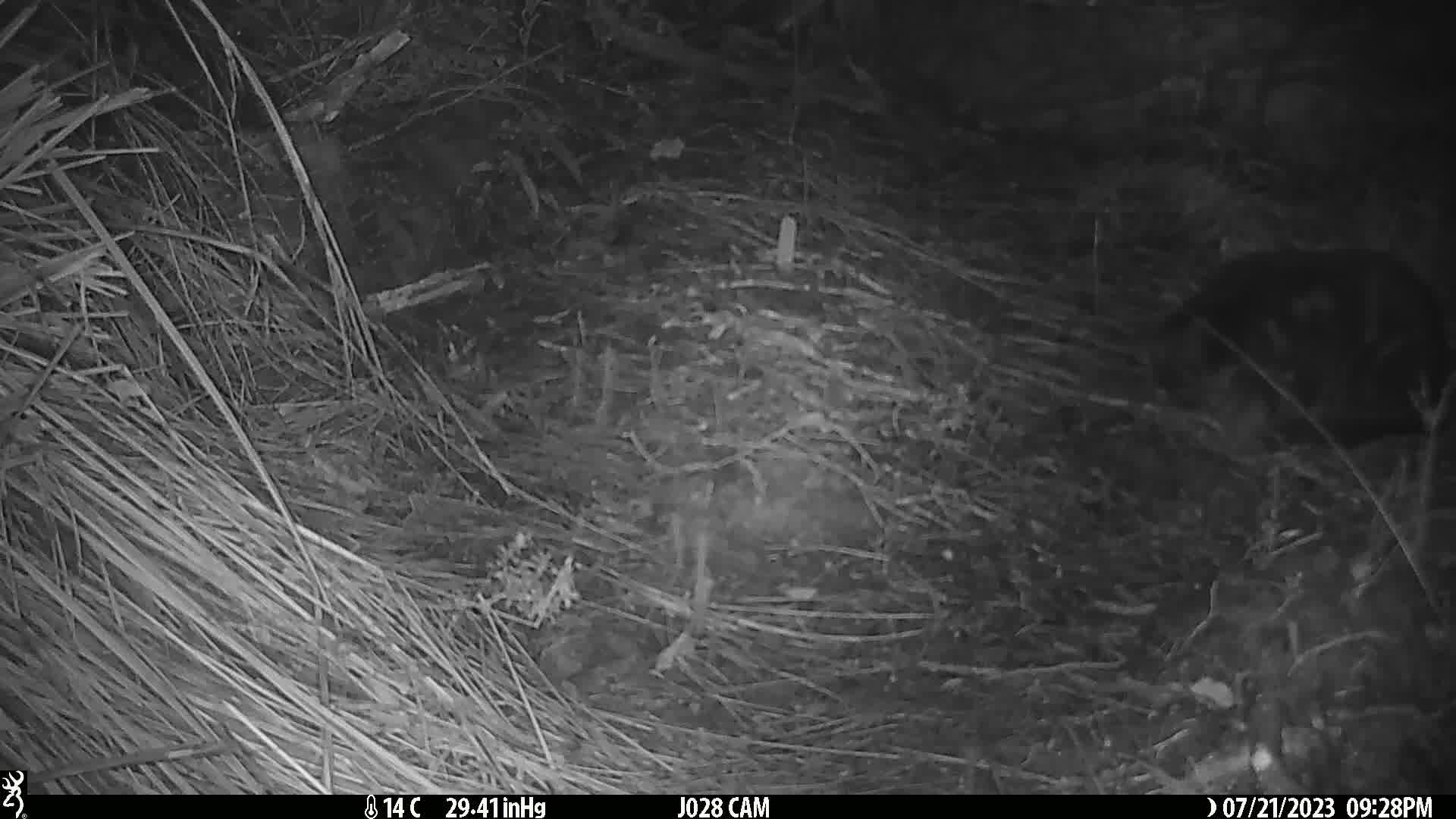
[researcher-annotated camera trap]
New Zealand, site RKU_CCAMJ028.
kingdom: Animalia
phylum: Chordata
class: Mammalia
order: Carnivora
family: Felidae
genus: Felis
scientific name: Felis catus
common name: domestic cat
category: cat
Cat (domestic cat) (Felis catus).